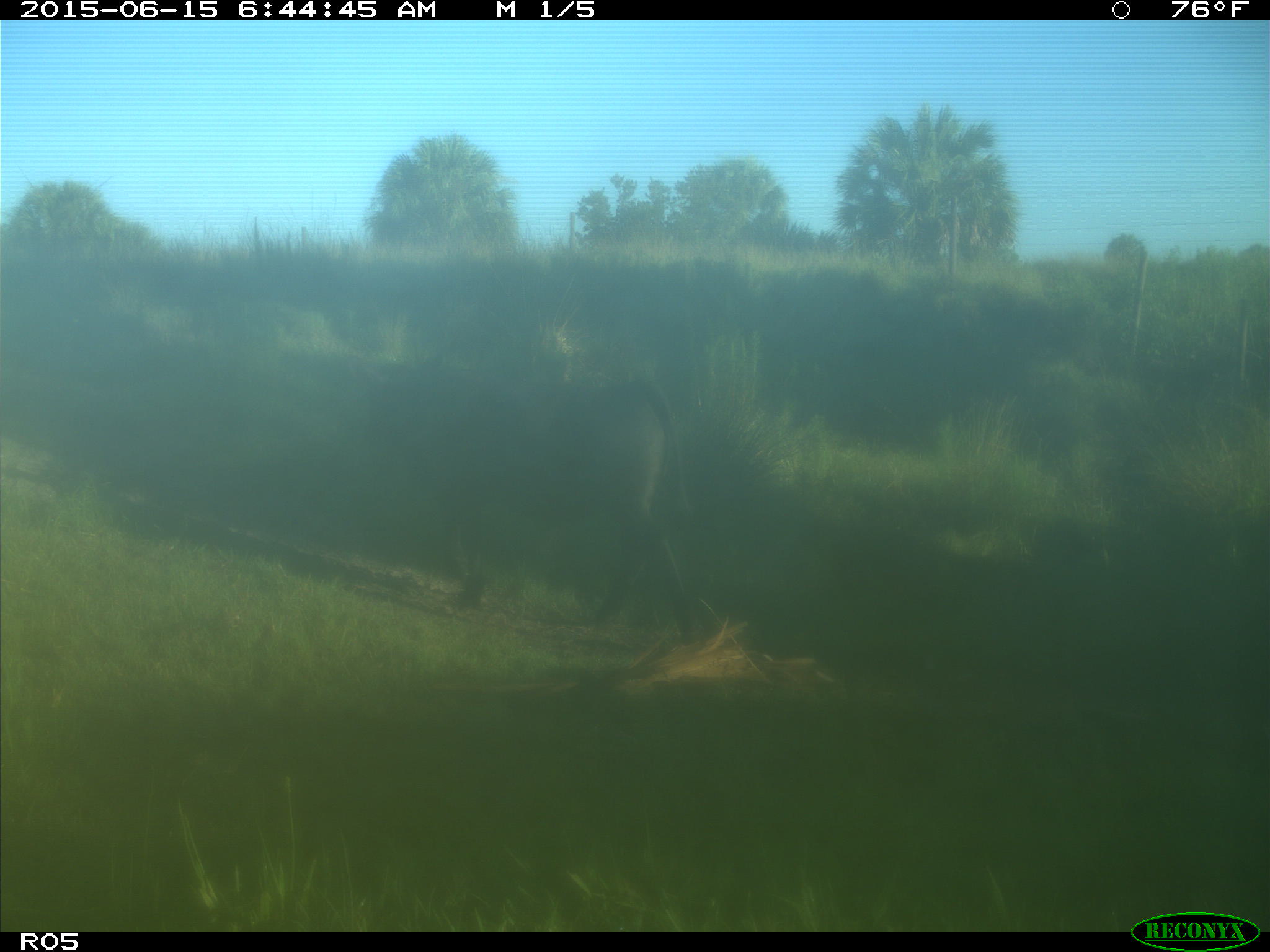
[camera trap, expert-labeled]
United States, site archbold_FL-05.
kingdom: Animalia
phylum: Chordata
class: Mammalia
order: Artiodactyla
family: Bovidae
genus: Bos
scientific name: Bos taurus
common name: domestic cow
Bos taurus (domestic cow).